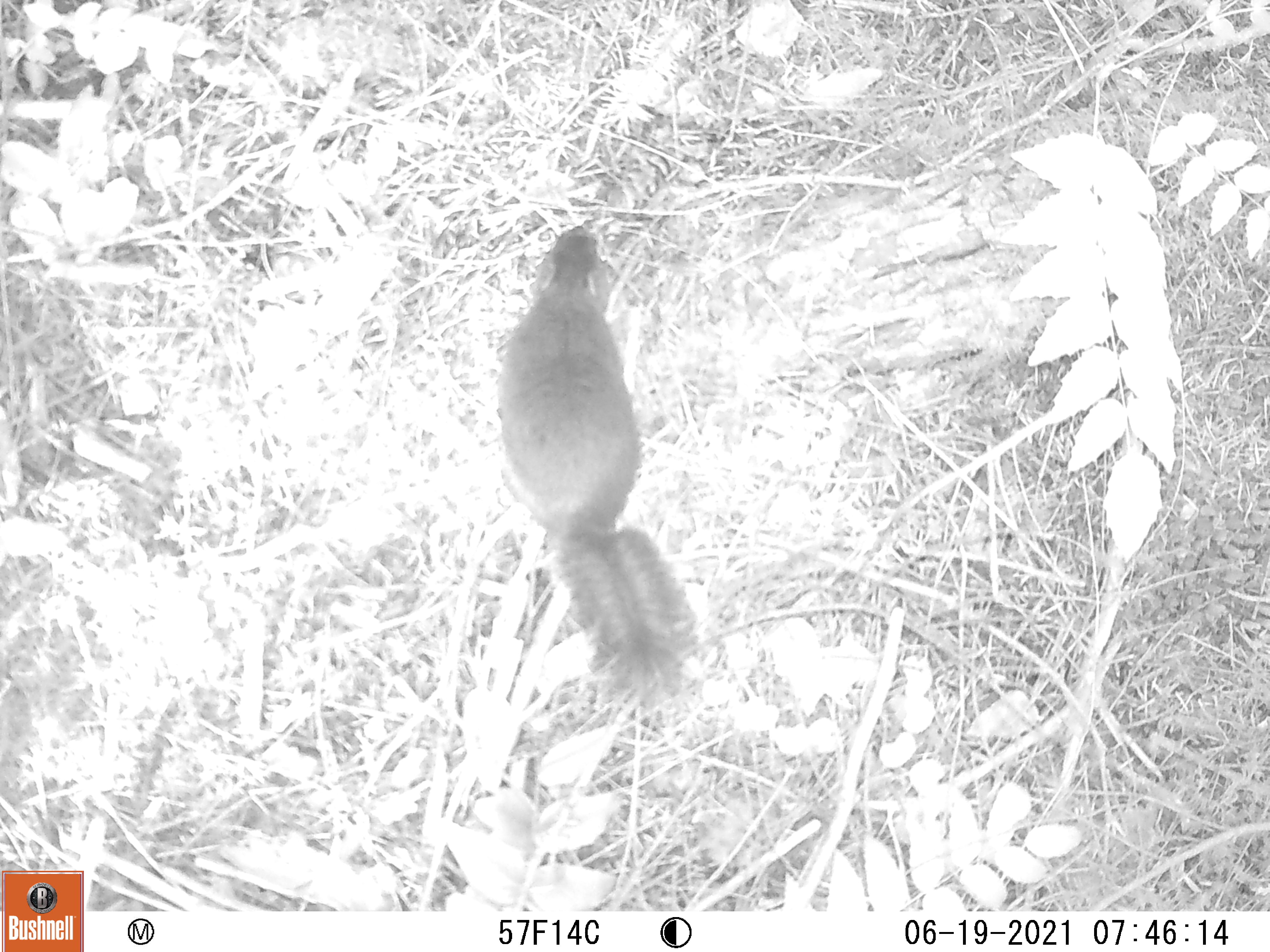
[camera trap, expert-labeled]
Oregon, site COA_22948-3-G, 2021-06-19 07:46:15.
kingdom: Animalia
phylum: Chordata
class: Mammalia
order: Rodentia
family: Sciuridae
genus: Tamiasciurus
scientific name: Tamiasciurus douglasii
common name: douglas squirrel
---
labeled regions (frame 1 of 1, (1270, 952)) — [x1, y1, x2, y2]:
douglas squirrel: [485, 216, 714, 714]